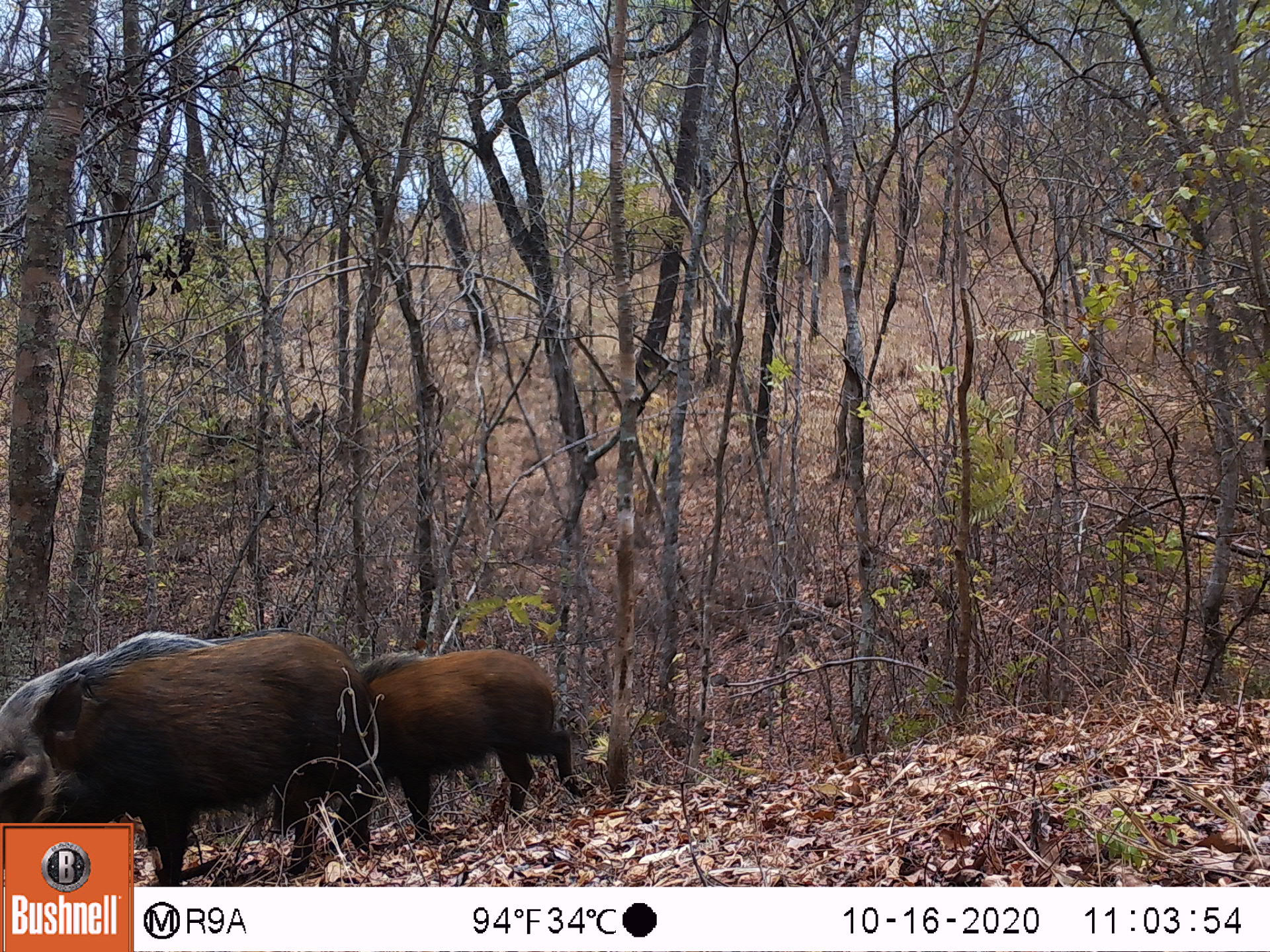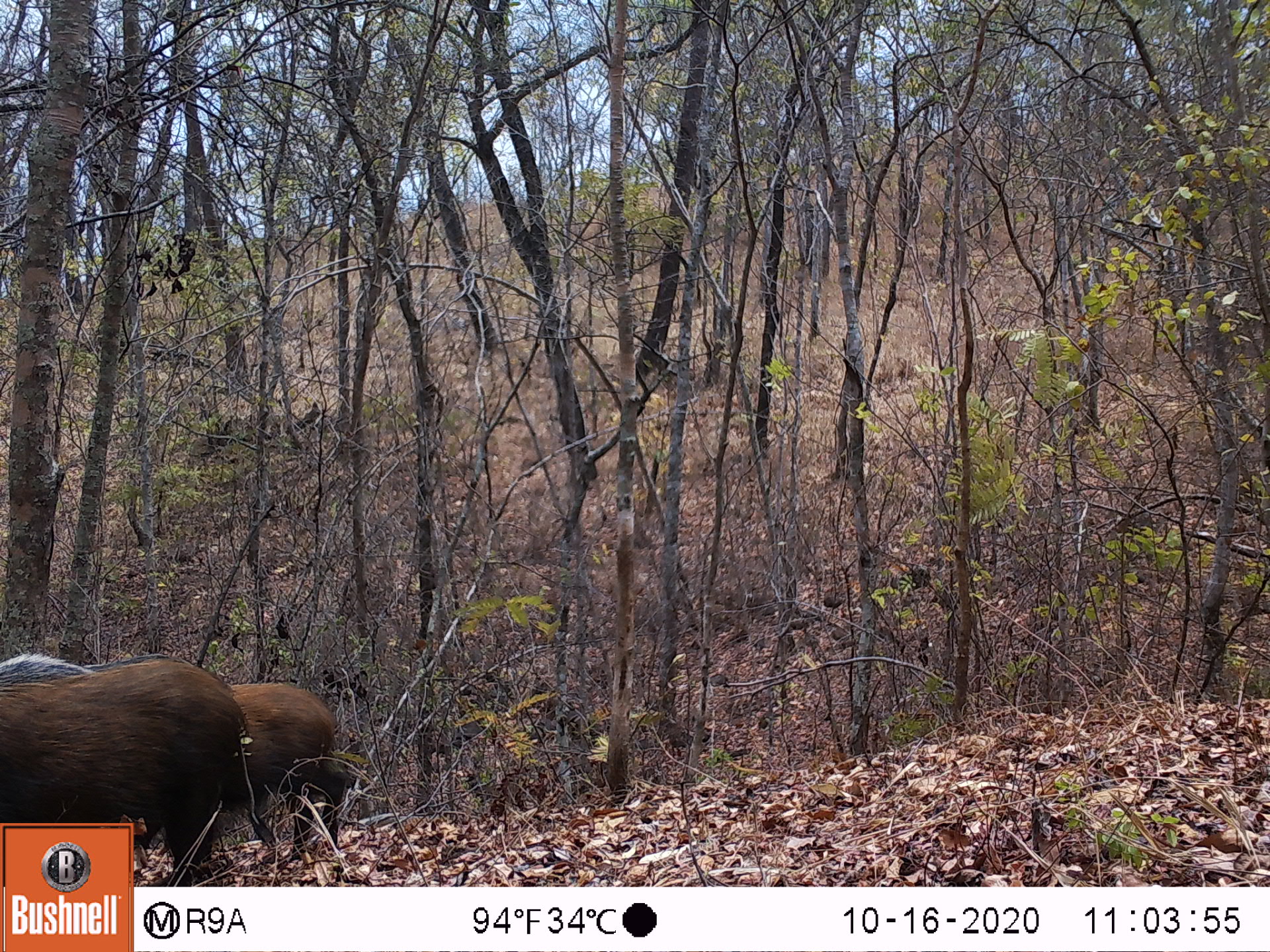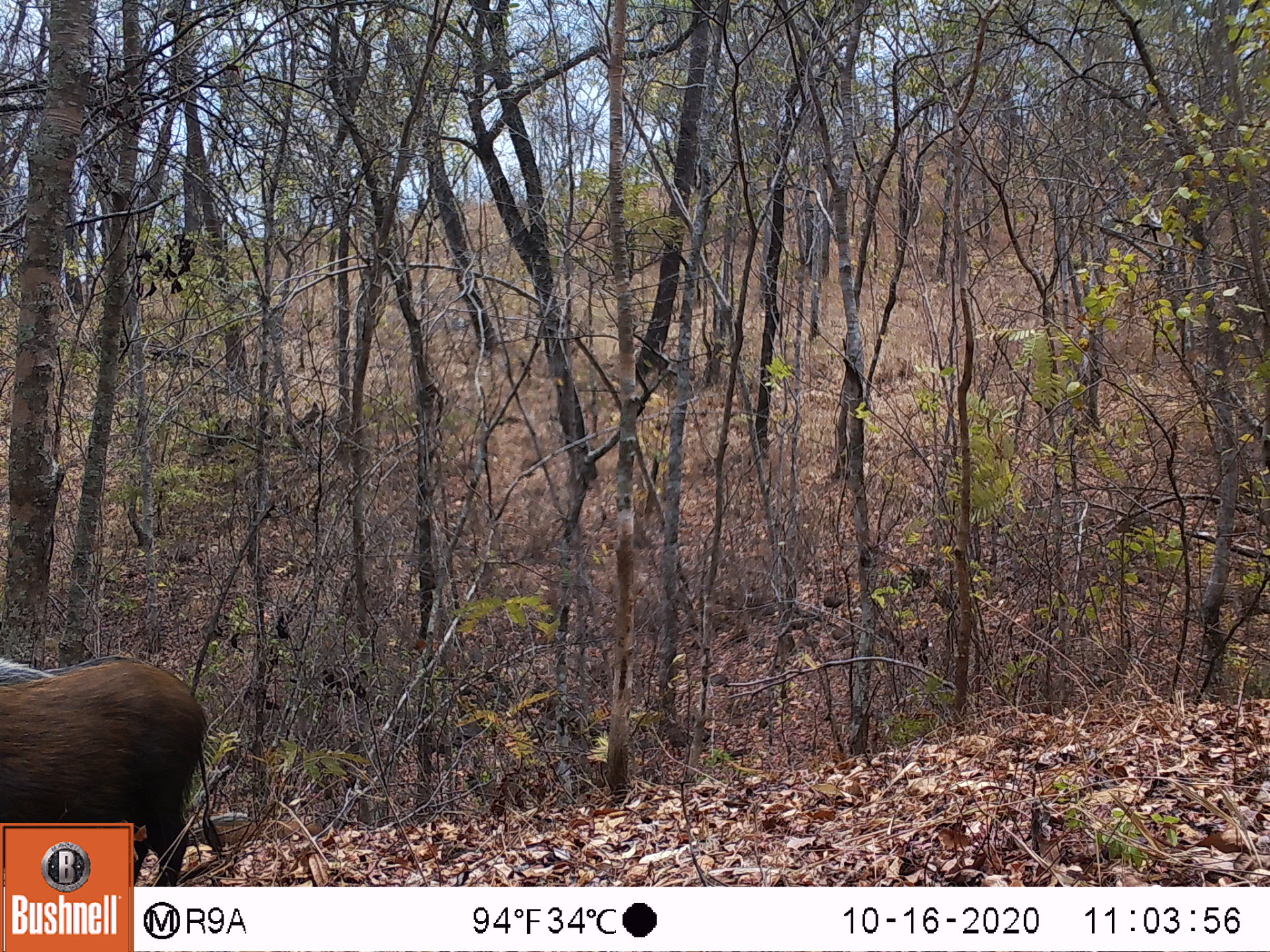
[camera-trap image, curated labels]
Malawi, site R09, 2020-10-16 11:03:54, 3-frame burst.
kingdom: Animalia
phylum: Chordata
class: Mammalia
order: Artiodactyla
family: Suidae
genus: Potamochoerus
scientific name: Potamochoerus larvatus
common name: bushpig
Bushpig (Potamochoerus larvatus), count 2.